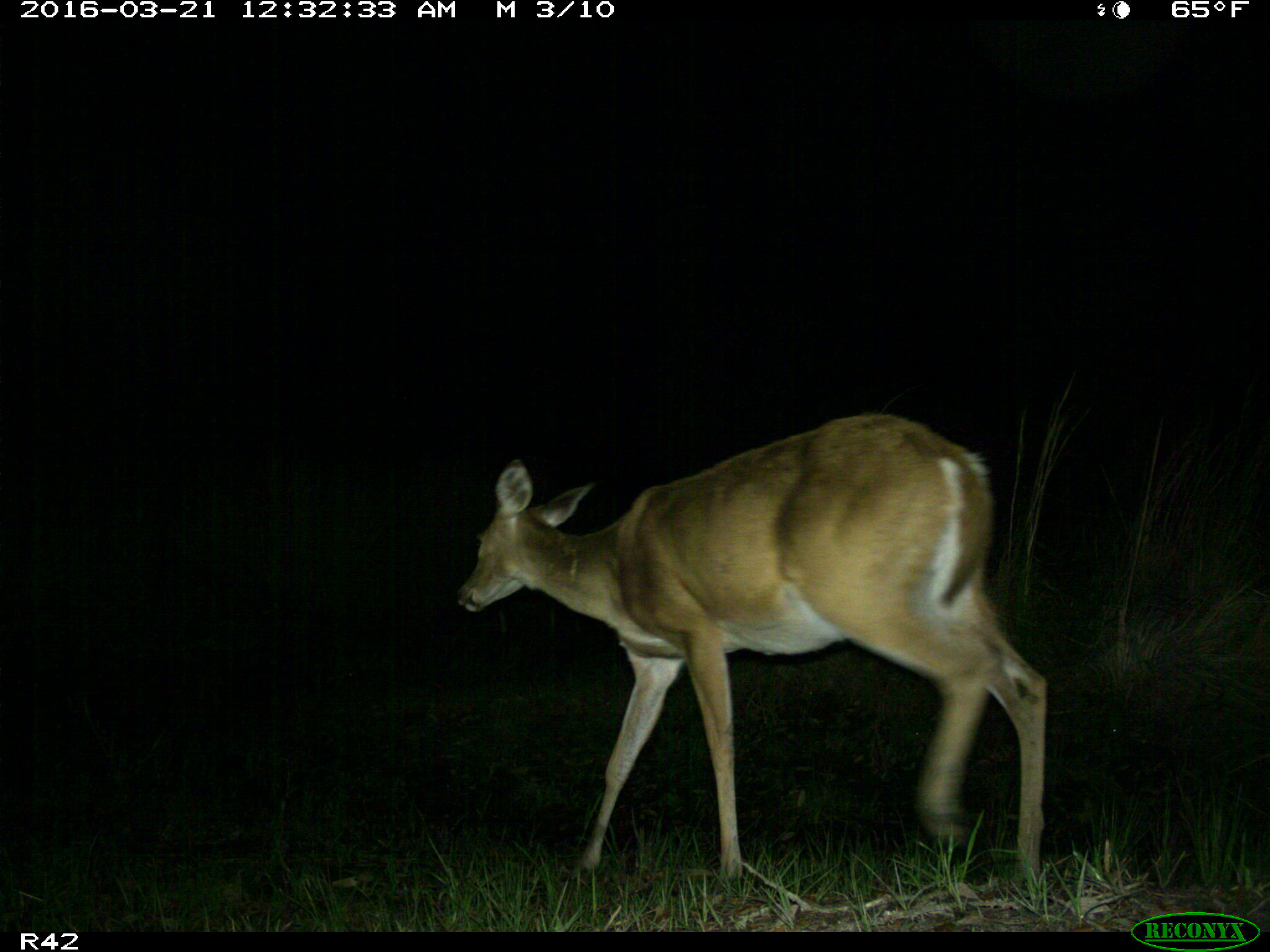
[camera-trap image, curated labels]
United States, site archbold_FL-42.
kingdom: Animalia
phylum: Chordata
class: Mammalia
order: Artiodactyla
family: Cervidae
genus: Odocoileus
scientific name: Odocoileus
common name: deer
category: unidentified deer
Unidentified deer (deer) (Odocoileus).